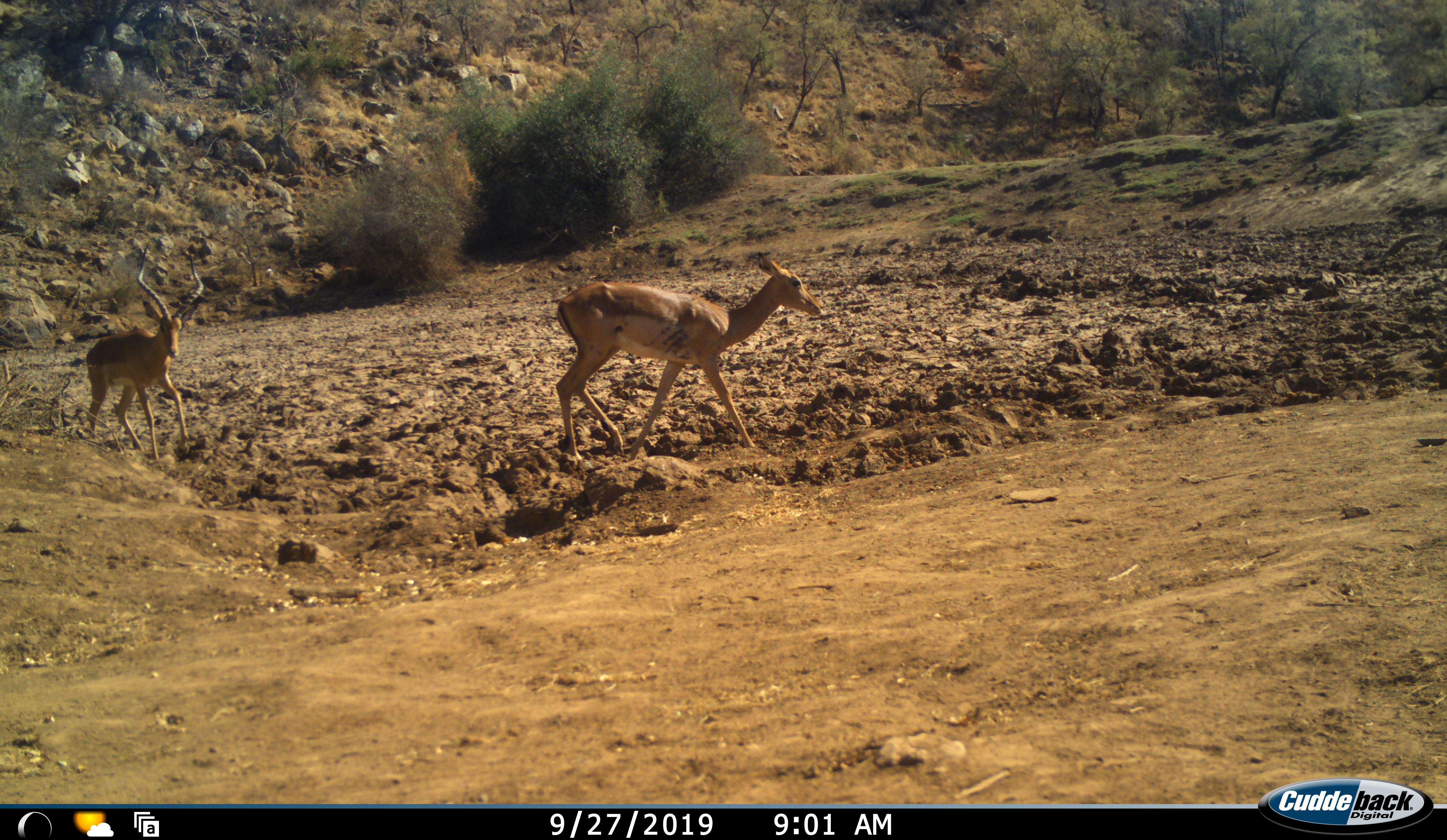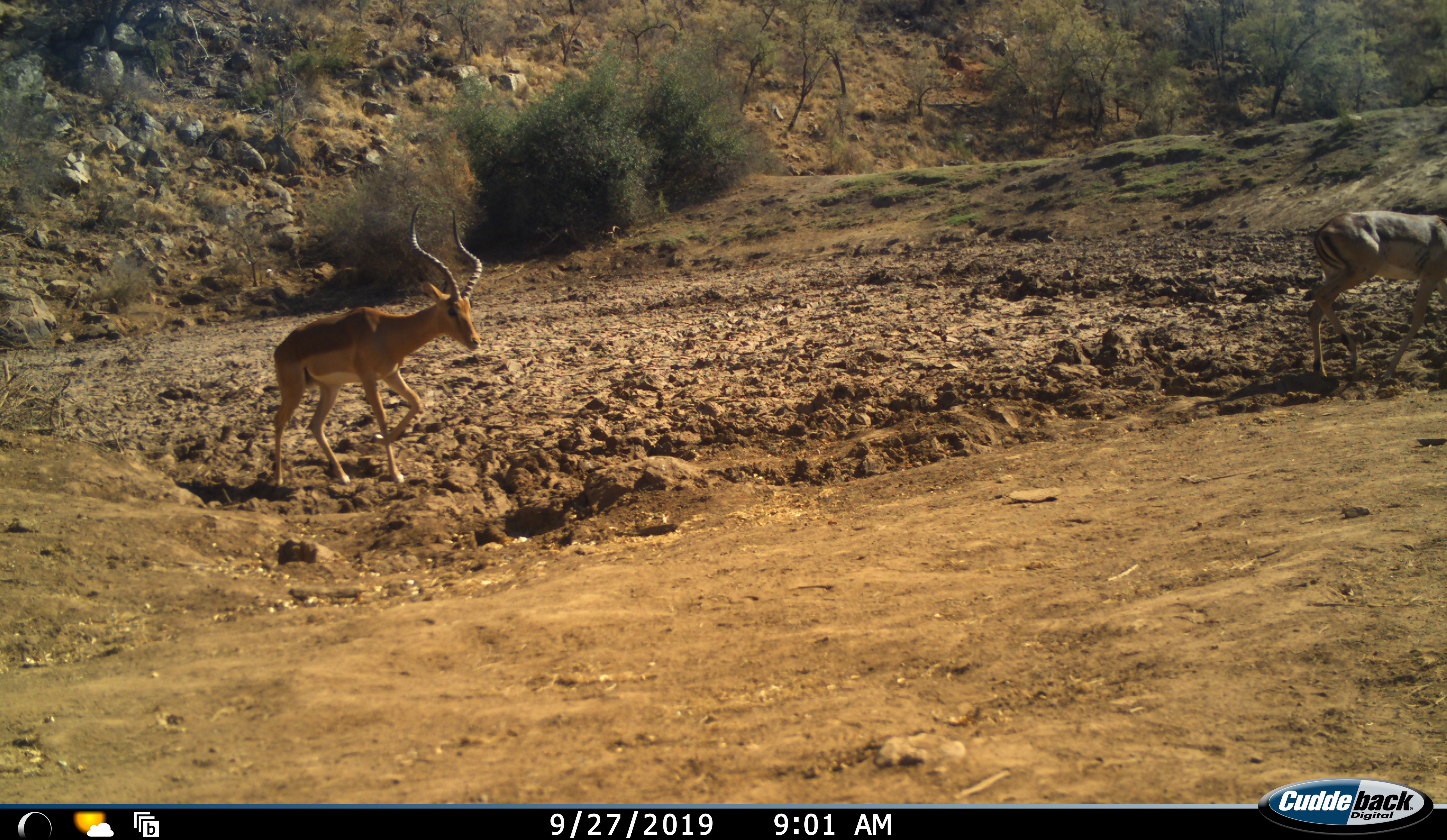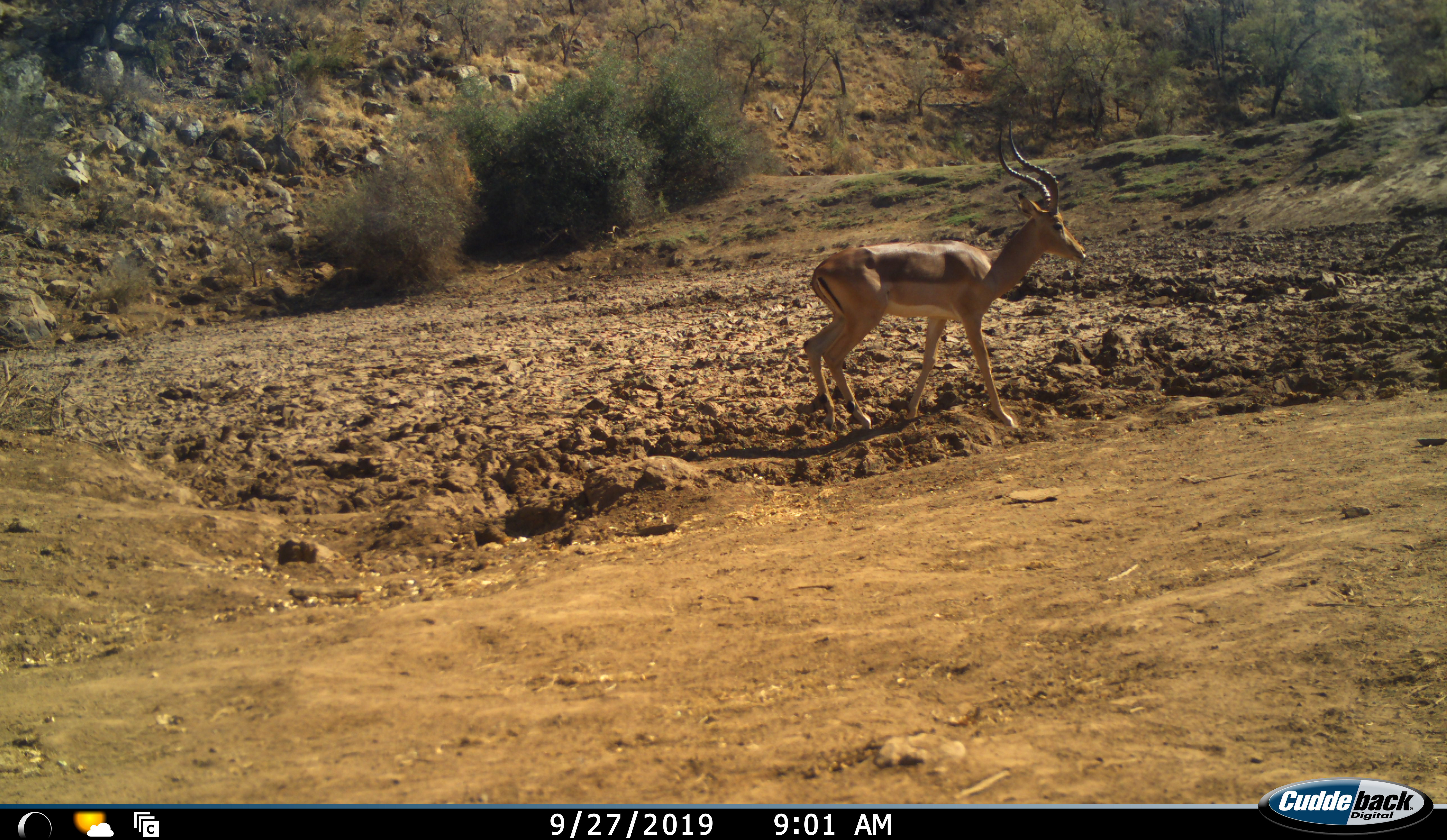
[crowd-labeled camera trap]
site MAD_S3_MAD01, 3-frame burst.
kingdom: Animalia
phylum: Chordata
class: Mammalia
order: Artiodactyla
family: Bovidae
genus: Aepyceros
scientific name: Aepyceros melampus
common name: impala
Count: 2.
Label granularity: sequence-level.